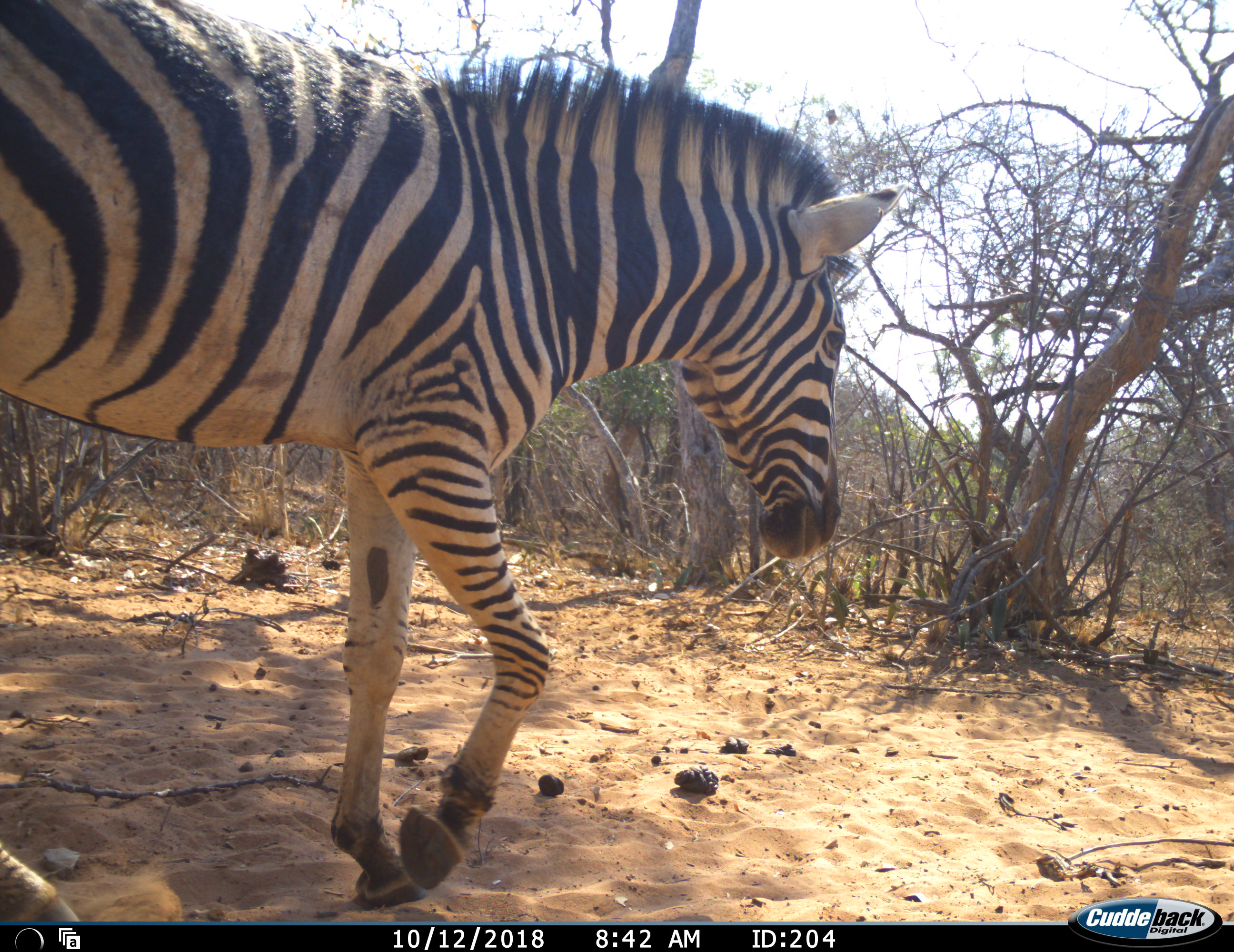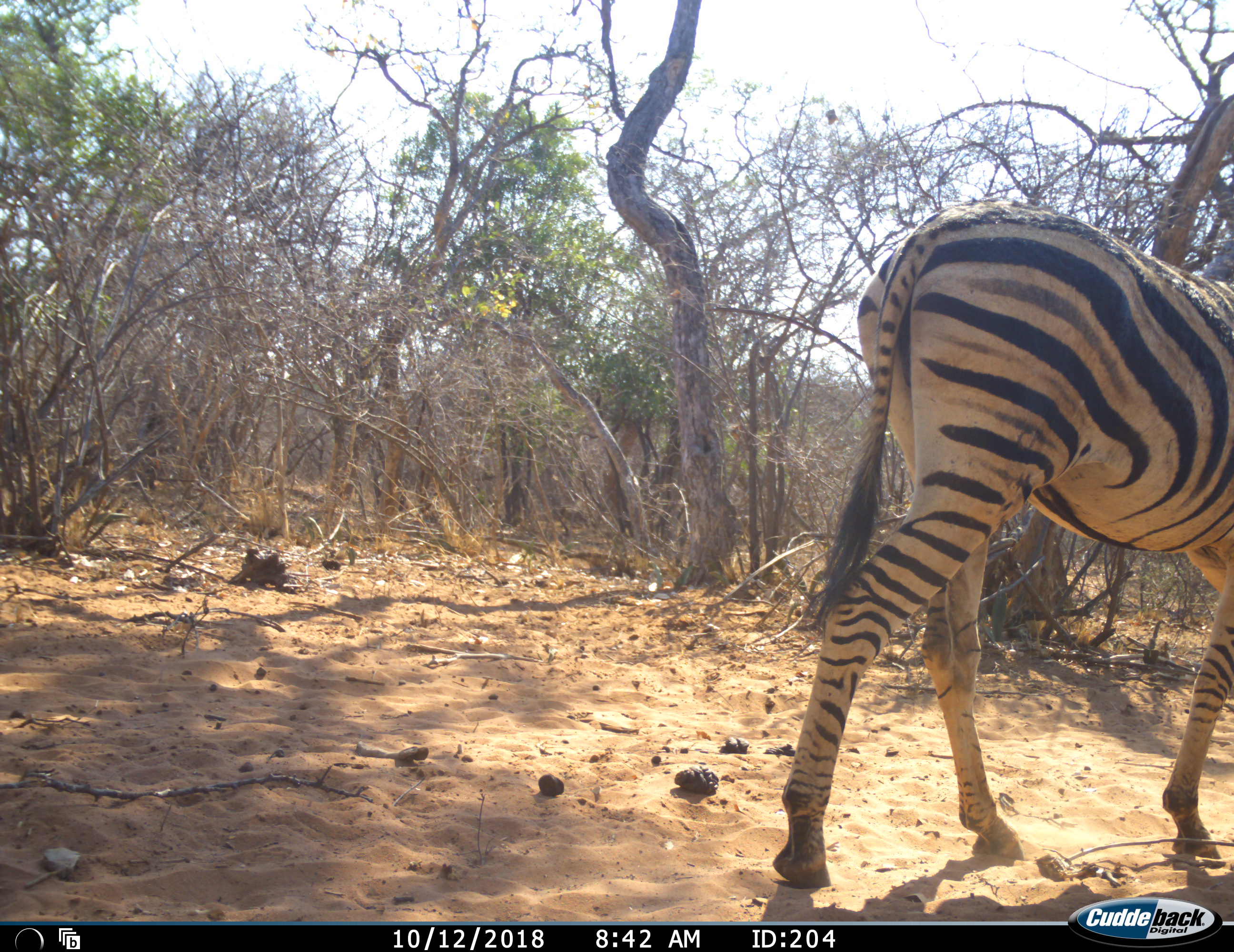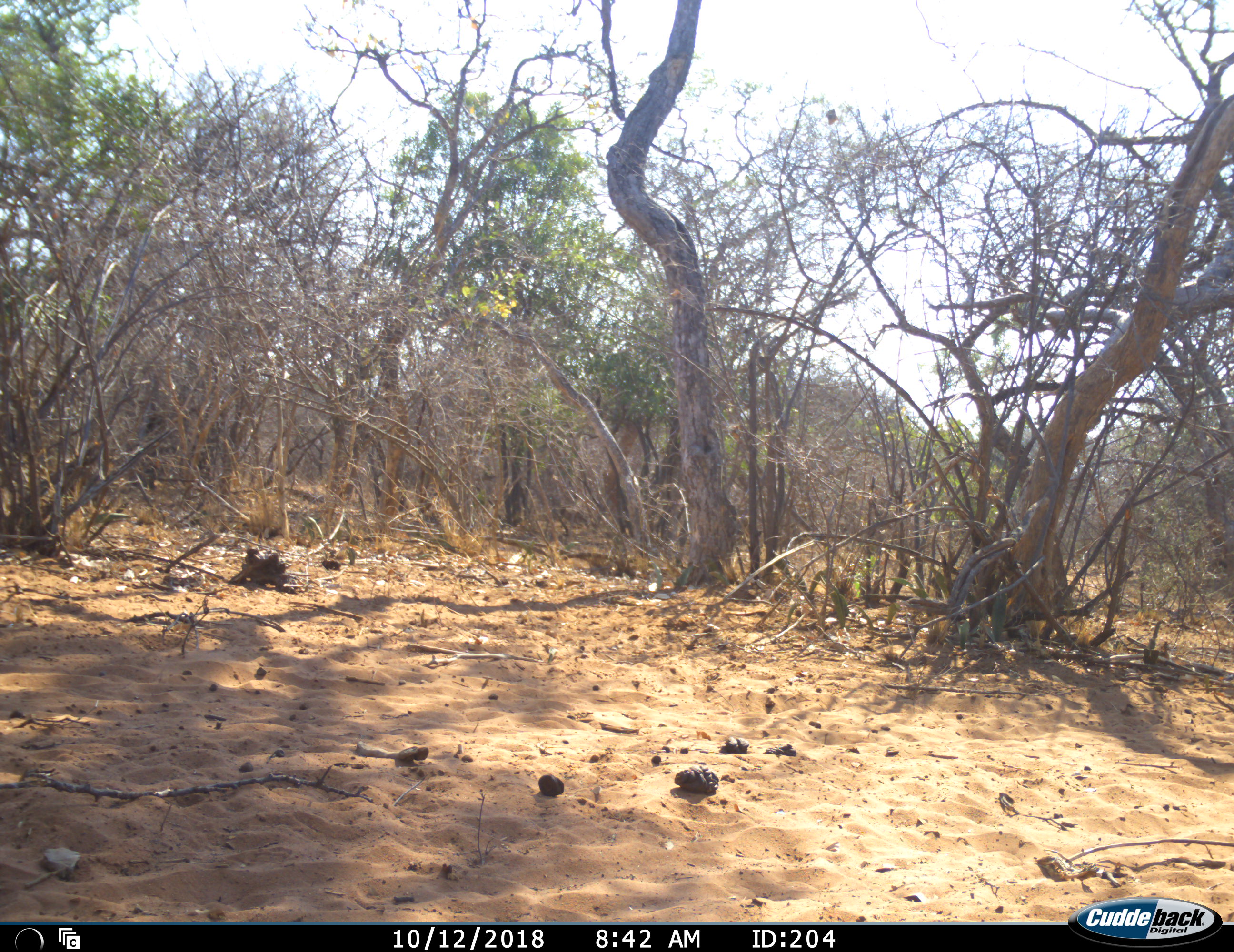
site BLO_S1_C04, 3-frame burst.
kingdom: Animalia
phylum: Chordata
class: Mammalia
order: Perissodactyla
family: Equidae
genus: Equus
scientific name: Equus quagga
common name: plains zebra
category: zebraplains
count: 1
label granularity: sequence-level